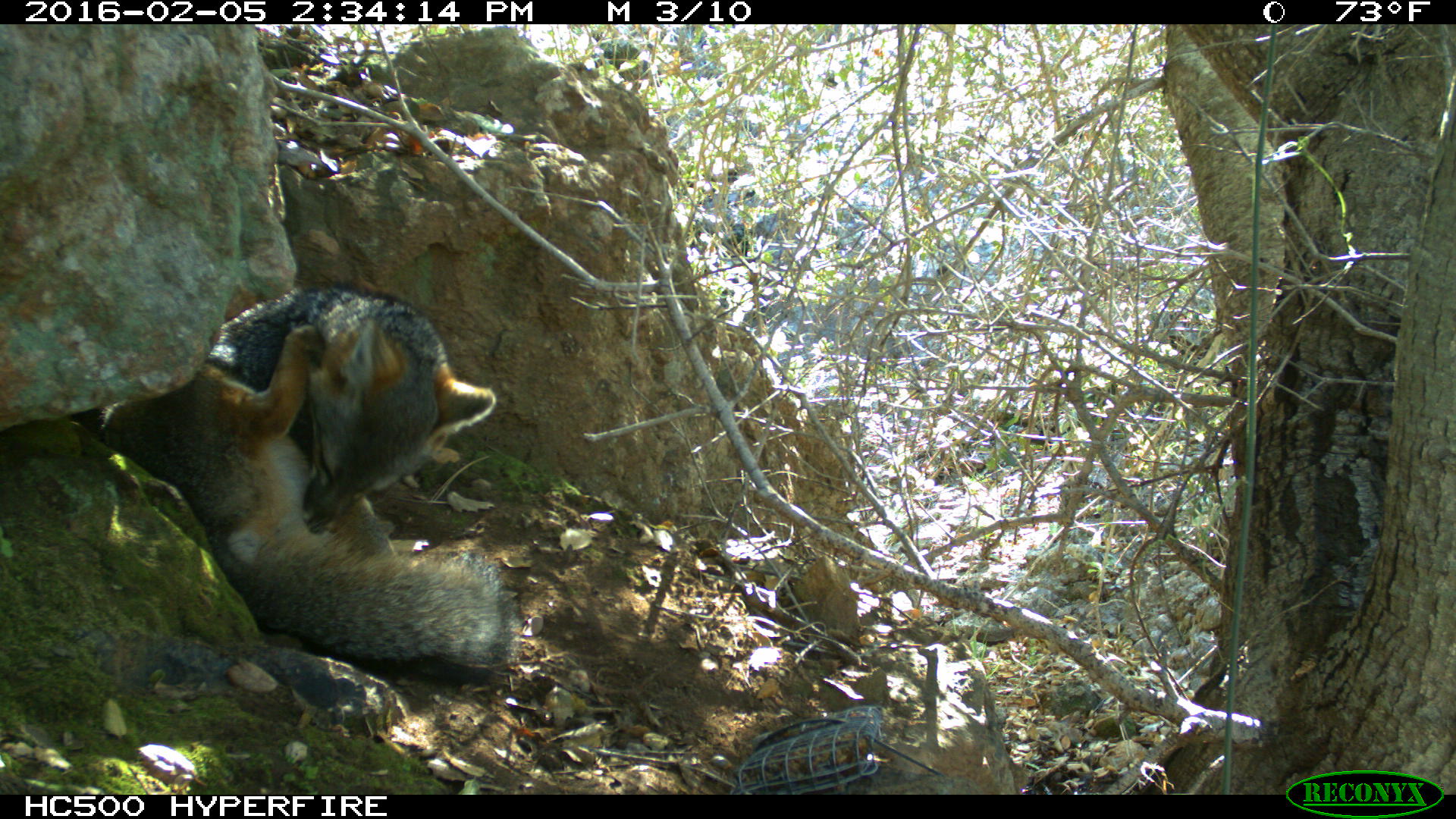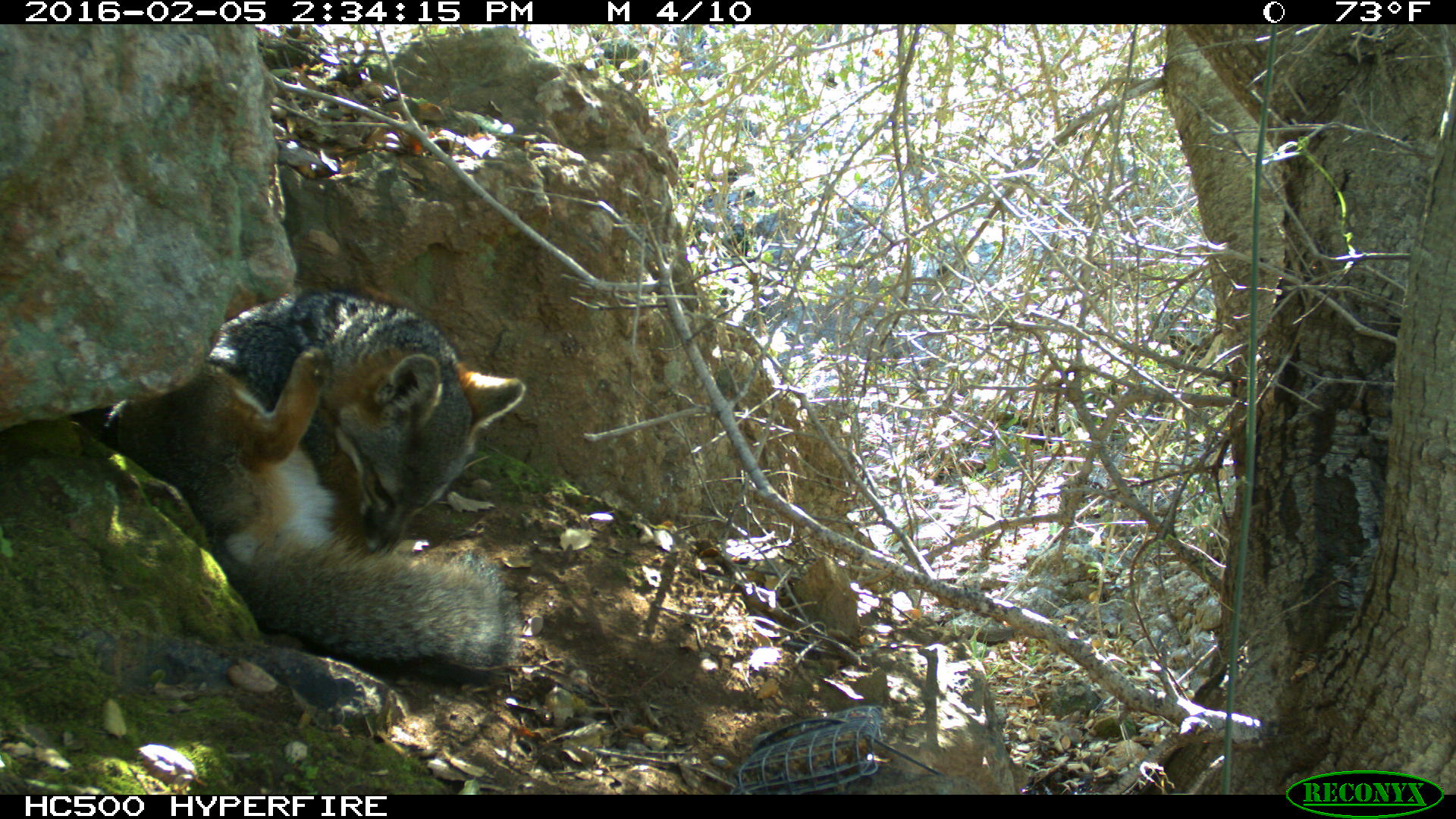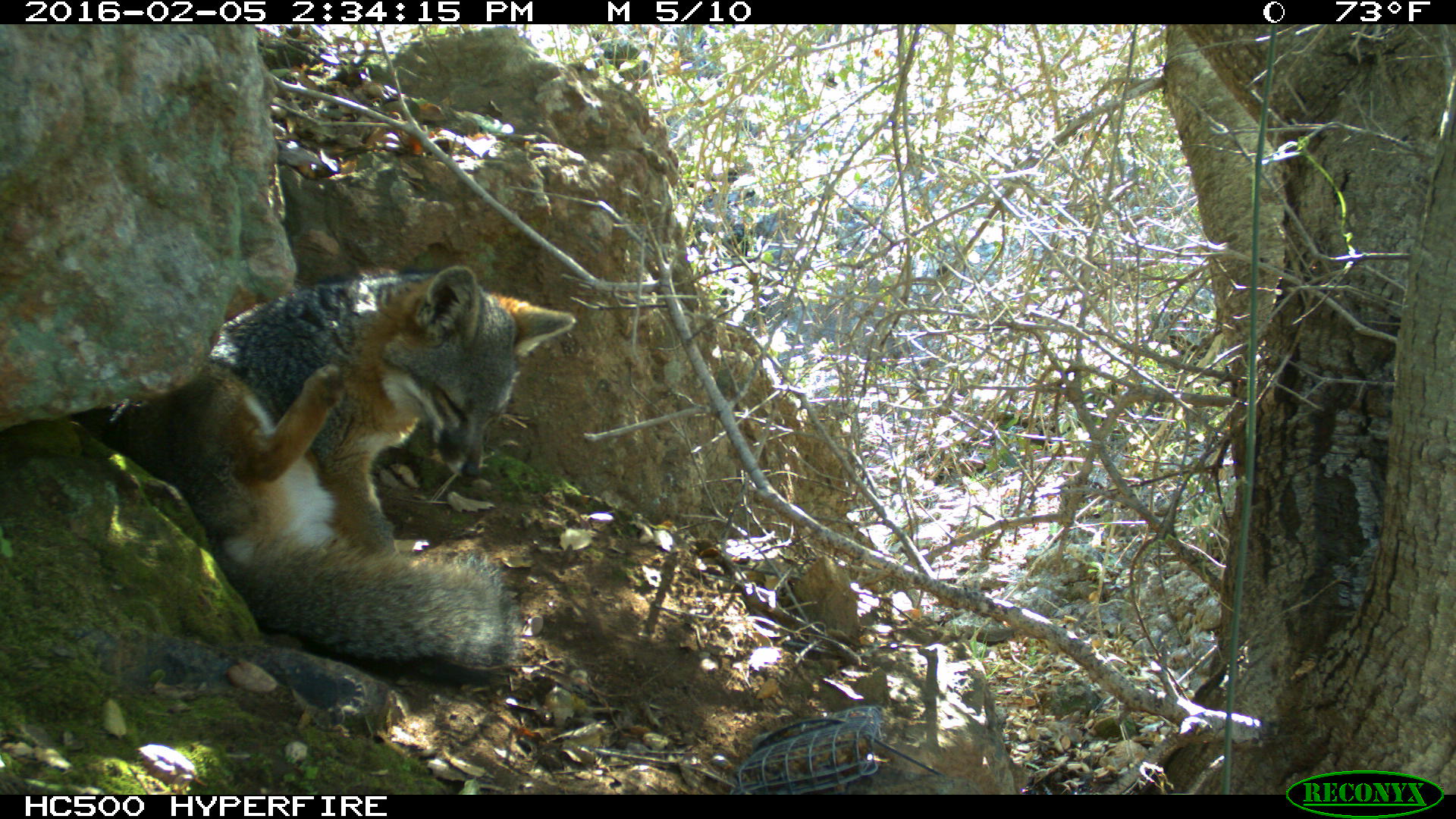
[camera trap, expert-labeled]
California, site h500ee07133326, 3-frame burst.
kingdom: Animalia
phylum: Chordata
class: Mammalia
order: Carnivora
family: Canidae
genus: Urocyon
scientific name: Urocyon littoralis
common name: island fox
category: fox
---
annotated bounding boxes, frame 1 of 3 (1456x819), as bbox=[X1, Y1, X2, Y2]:
fox: bbox=[96, 283, 517, 685]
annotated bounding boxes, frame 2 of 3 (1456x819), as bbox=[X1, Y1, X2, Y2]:
fox: bbox=[107, 288, 524, 681]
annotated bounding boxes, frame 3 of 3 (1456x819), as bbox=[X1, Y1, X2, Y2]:
fox: bbox=[154, 266, 576, 679]